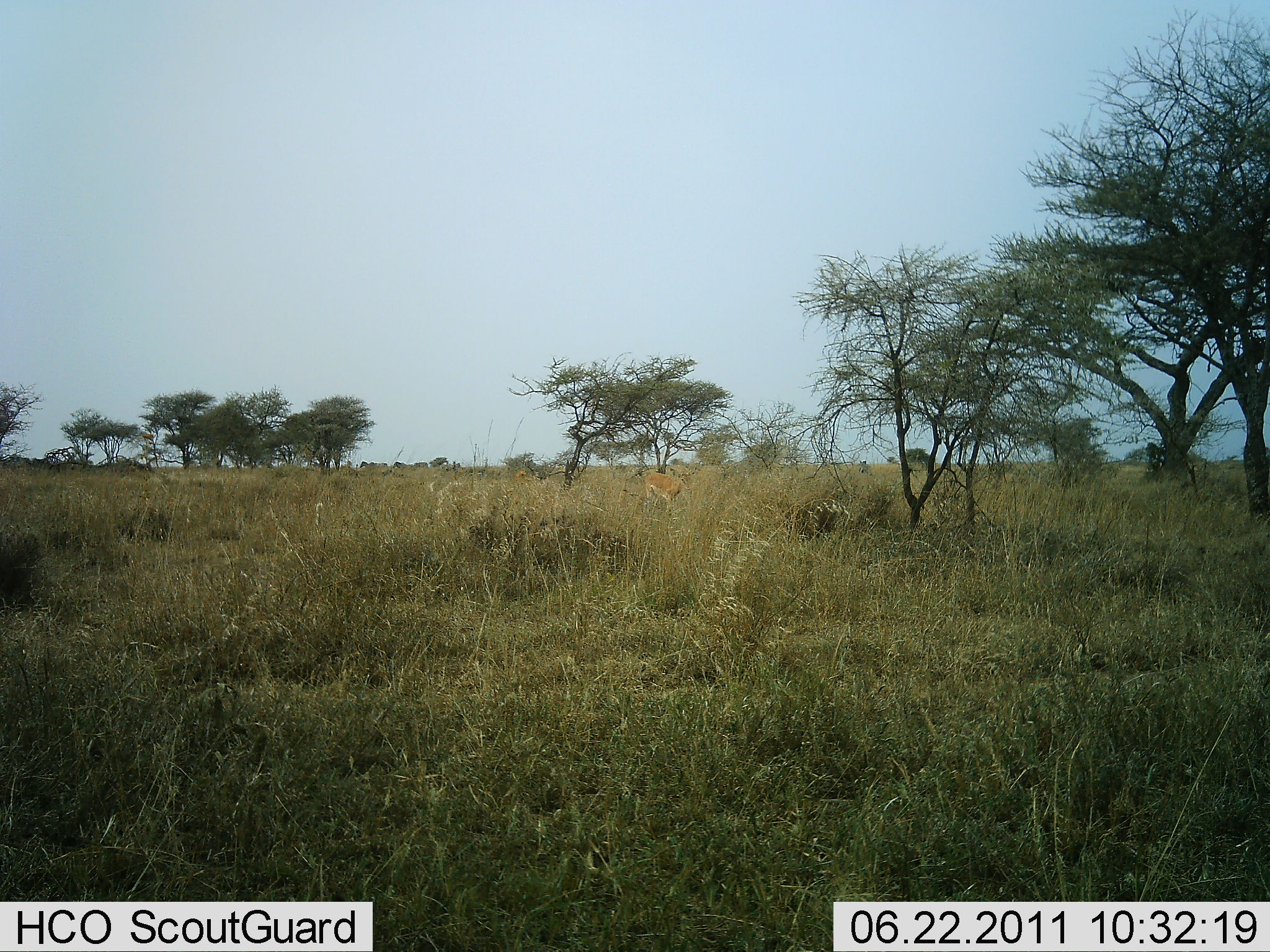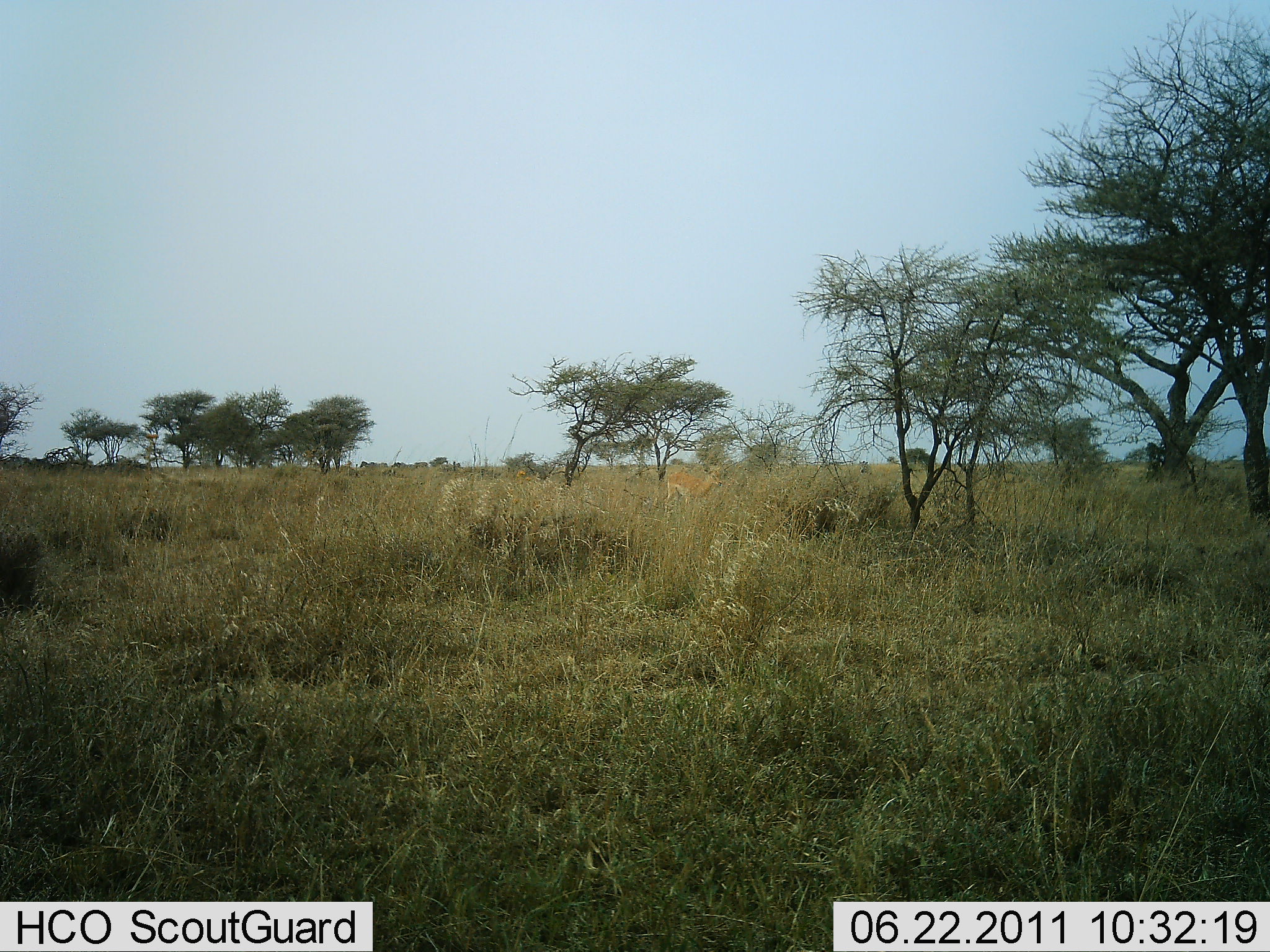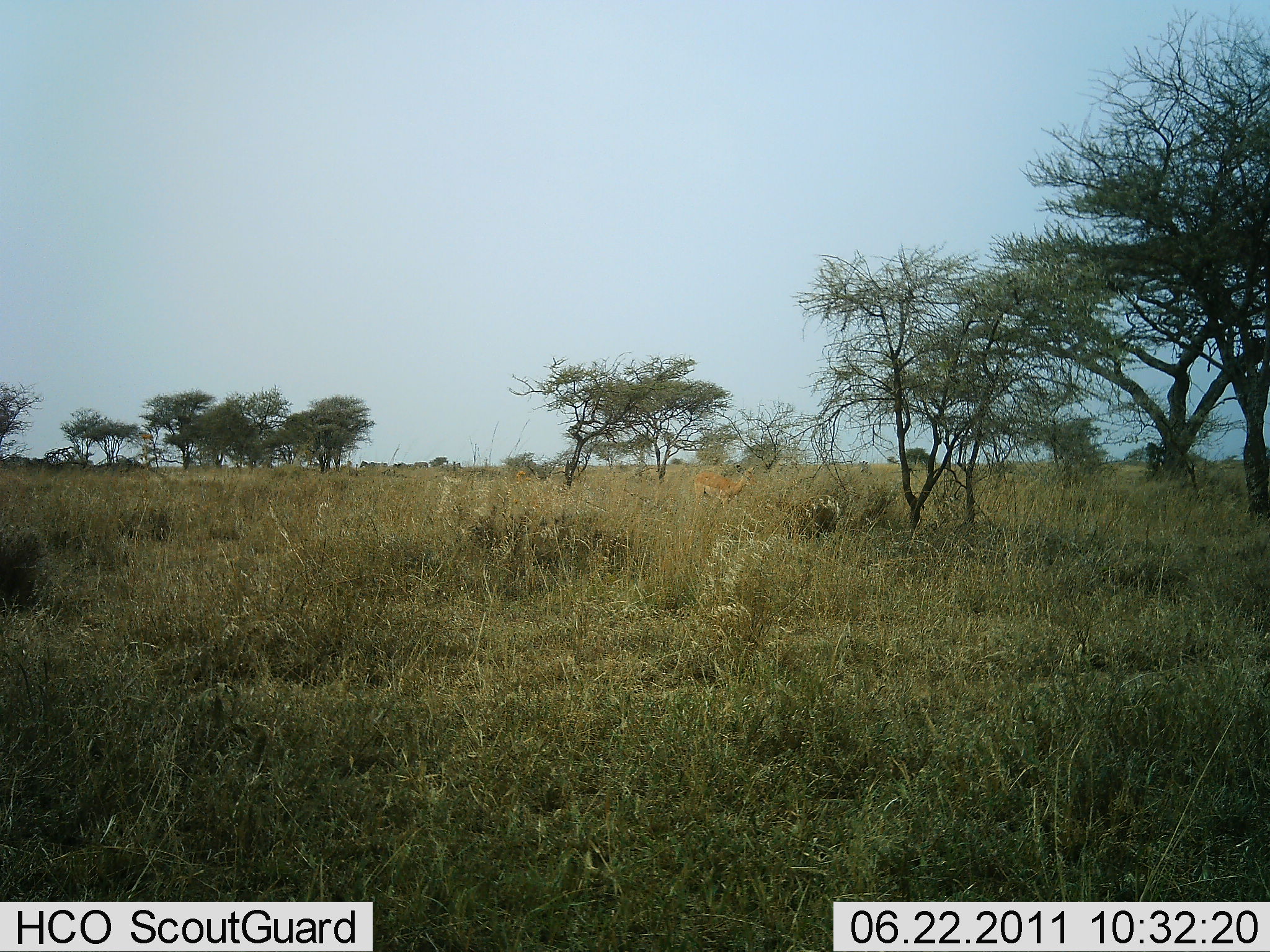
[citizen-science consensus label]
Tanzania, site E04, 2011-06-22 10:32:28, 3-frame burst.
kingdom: Animalia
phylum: Chordata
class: Mammalia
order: Artiodactyla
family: Bovidae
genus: Nanger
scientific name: Nanger granti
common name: grant's gazelle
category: gazellegrants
Gazellegrants (grant's gazelle) (Nanger granti), count 1. Behavior (volunteer vote fractions): standing 0%, resting 0%, moving 100%, interacting 0%. Young present (vote fraction): 0%. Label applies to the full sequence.